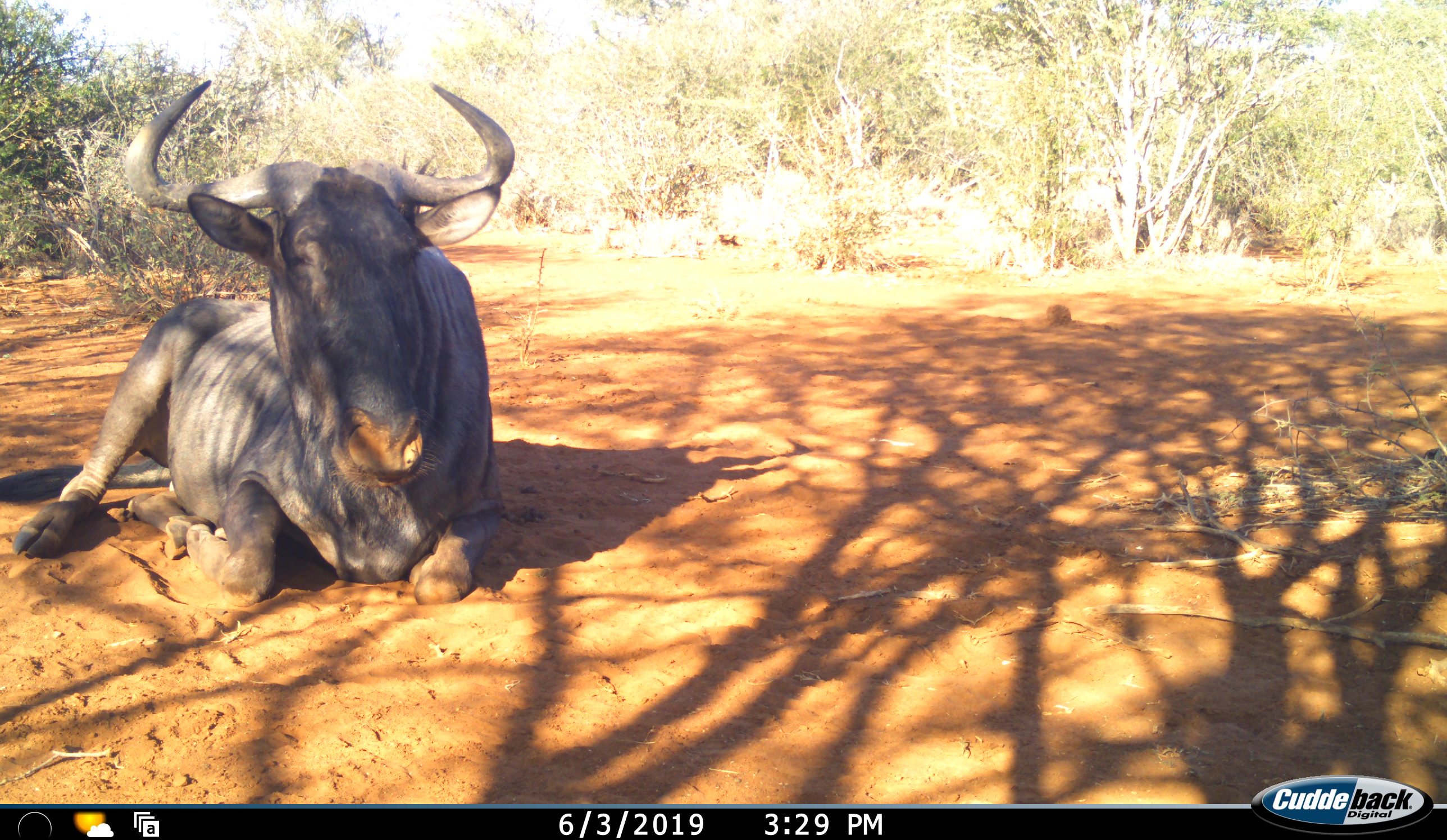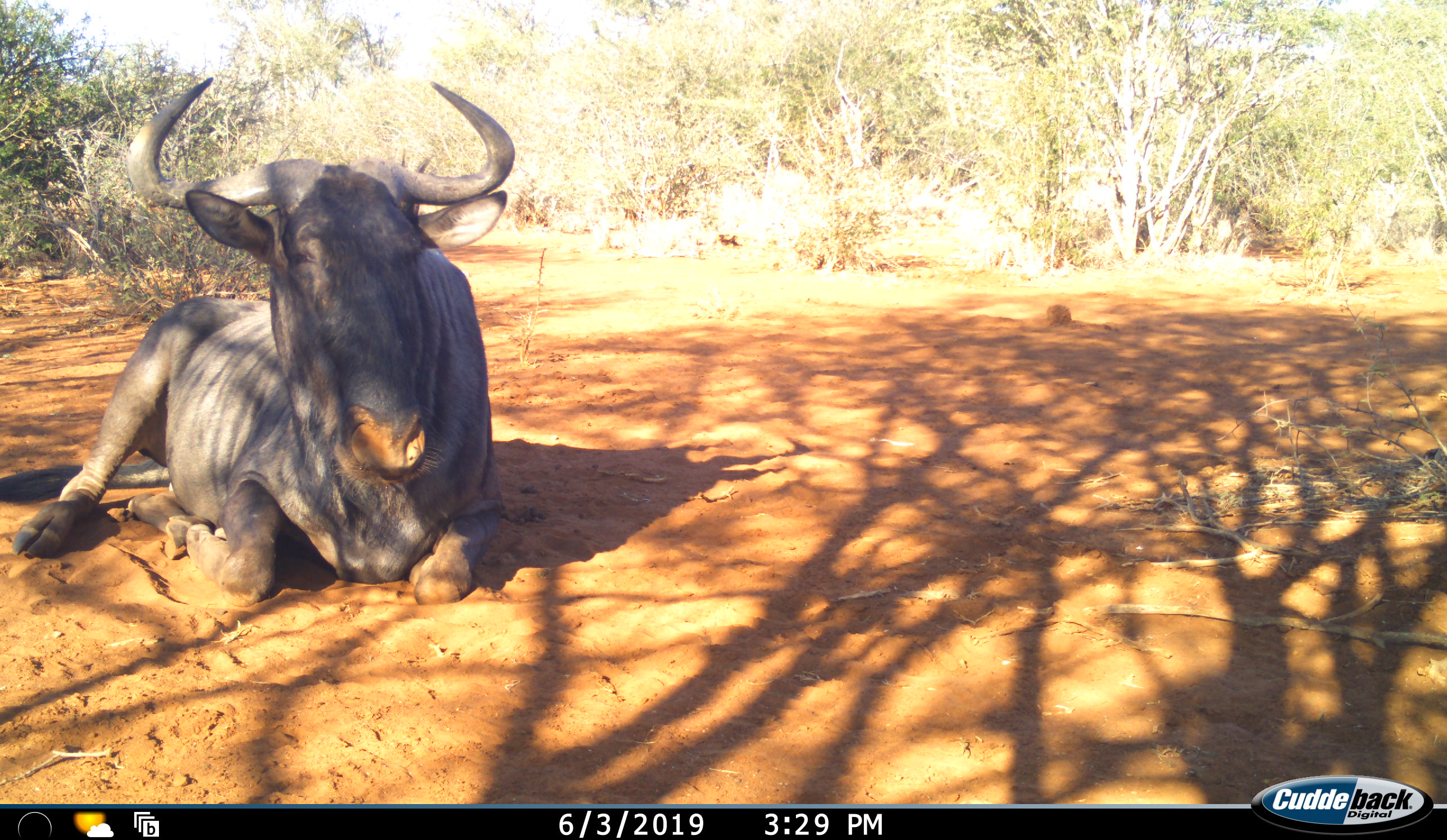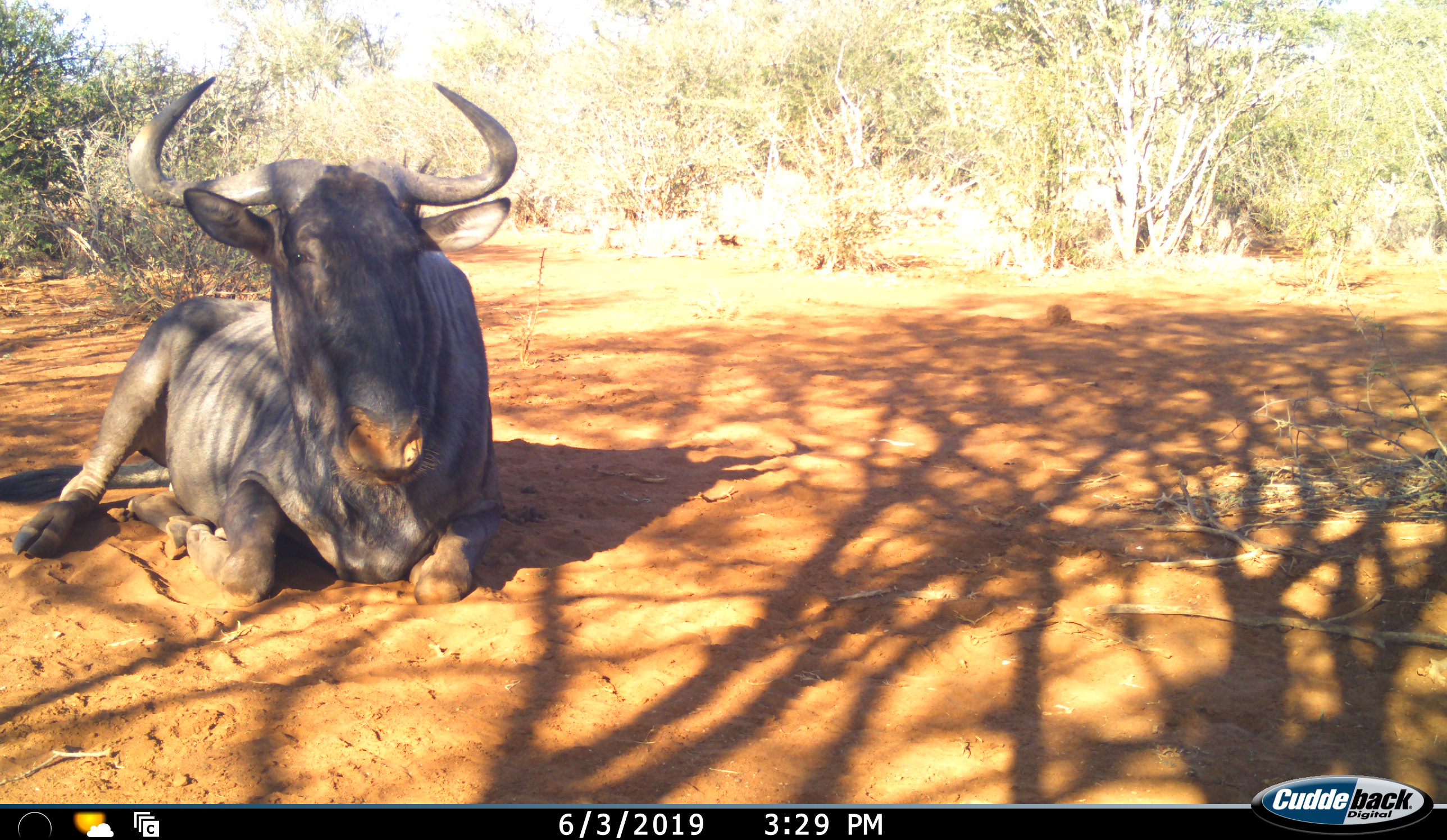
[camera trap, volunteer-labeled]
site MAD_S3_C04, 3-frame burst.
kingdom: Animalia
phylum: Chordata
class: Mammalia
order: Artiodactyla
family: Bovidae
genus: Connochaetes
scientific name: Connochaetes taurinus taurinus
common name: blue wildebeest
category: wildebeestblue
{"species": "wildebeestblue (blue wildebeest) (Connochaetes taurinus taurinus)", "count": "1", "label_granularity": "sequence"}